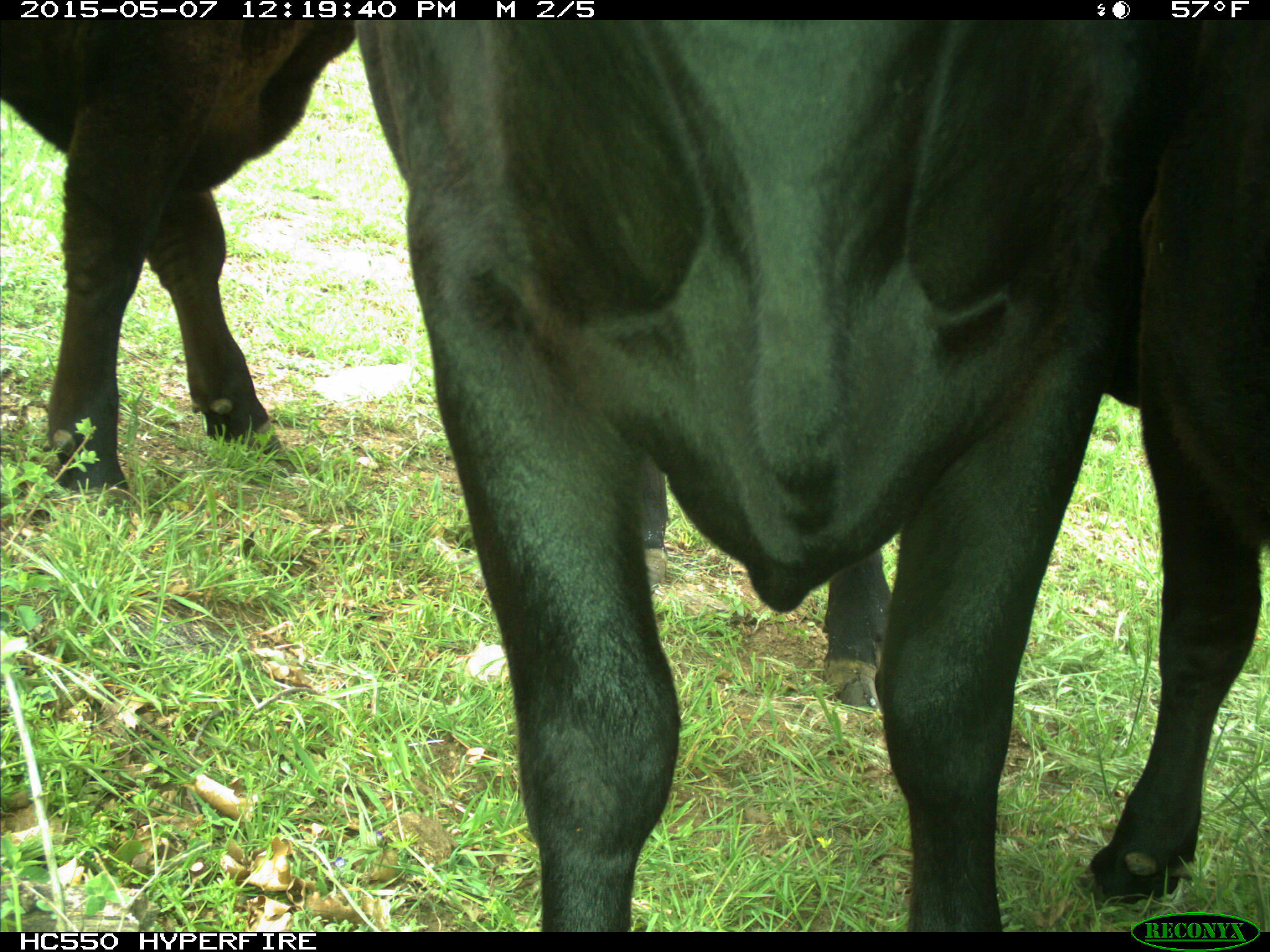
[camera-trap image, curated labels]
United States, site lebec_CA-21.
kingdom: Animalia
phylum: Chordata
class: Mammalia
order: Artiodactyla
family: Bovidae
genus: Bos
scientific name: Bos taurus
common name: domestic cow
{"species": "Bos taurus (domestic cow)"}